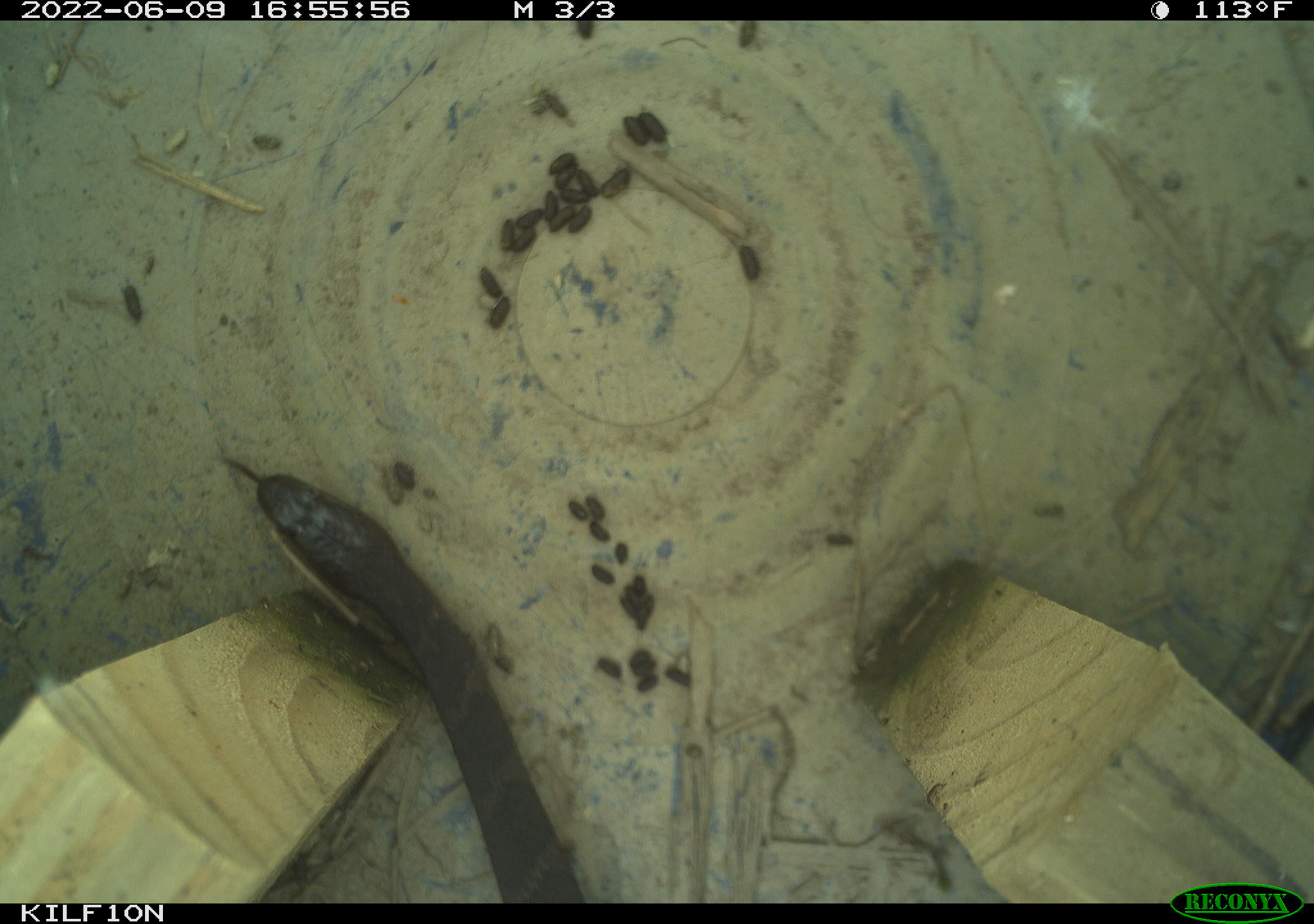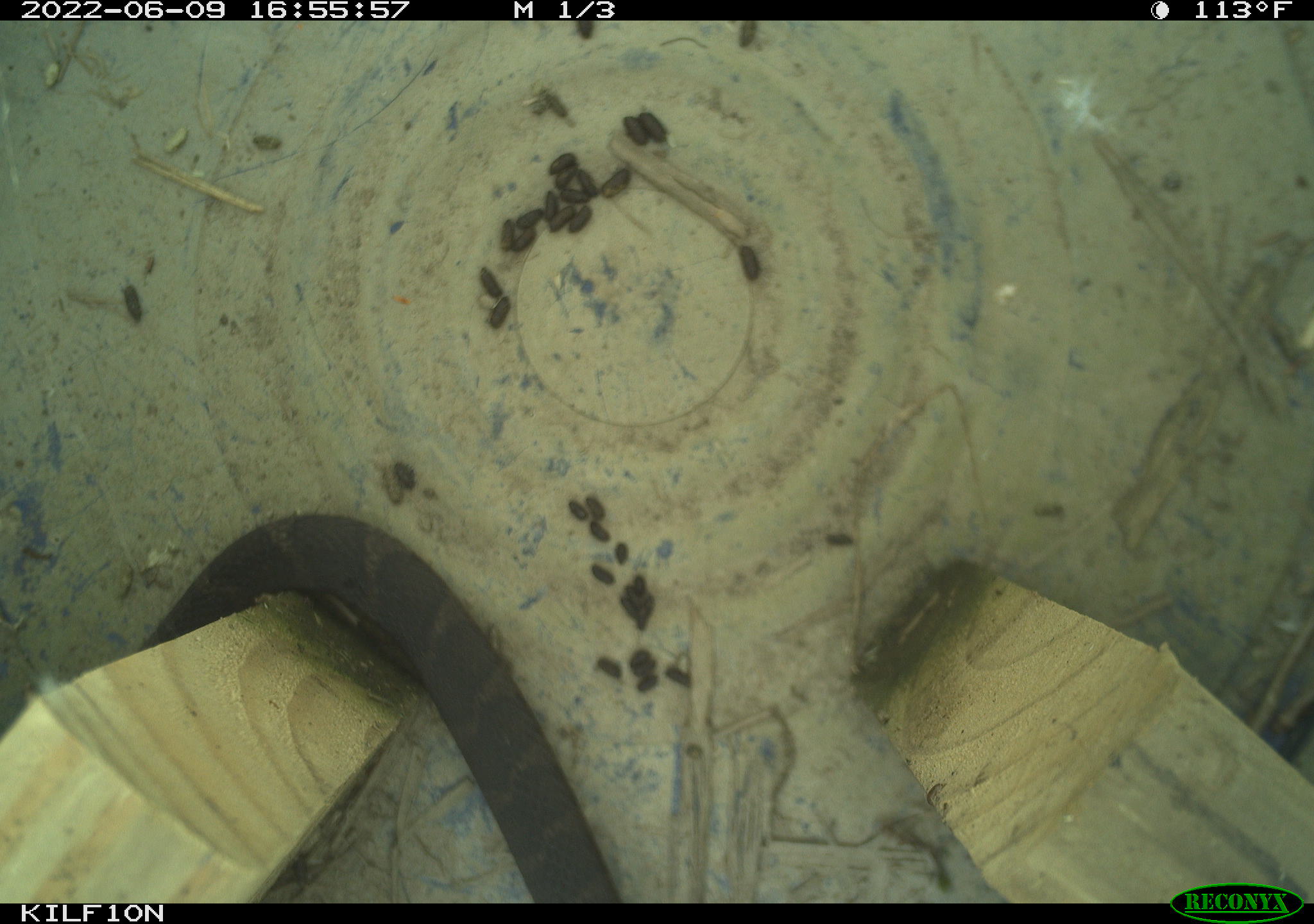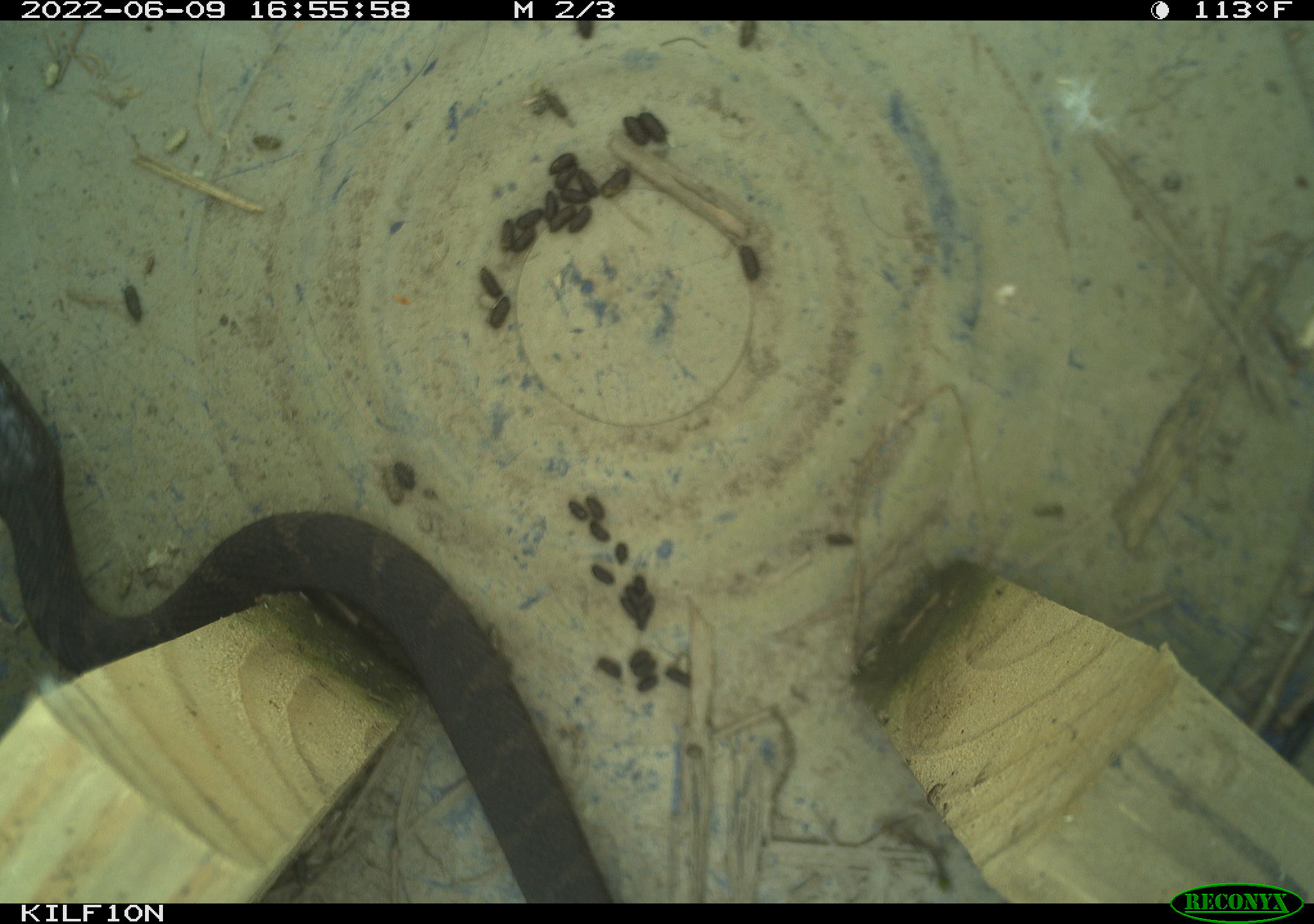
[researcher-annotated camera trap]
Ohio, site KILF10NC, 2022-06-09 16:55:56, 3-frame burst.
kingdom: Animalia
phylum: Chordata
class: Reptilia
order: Squamata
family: Colubridae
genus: Nerodia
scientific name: Nerodia sipedon sipedon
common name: northern watersnake